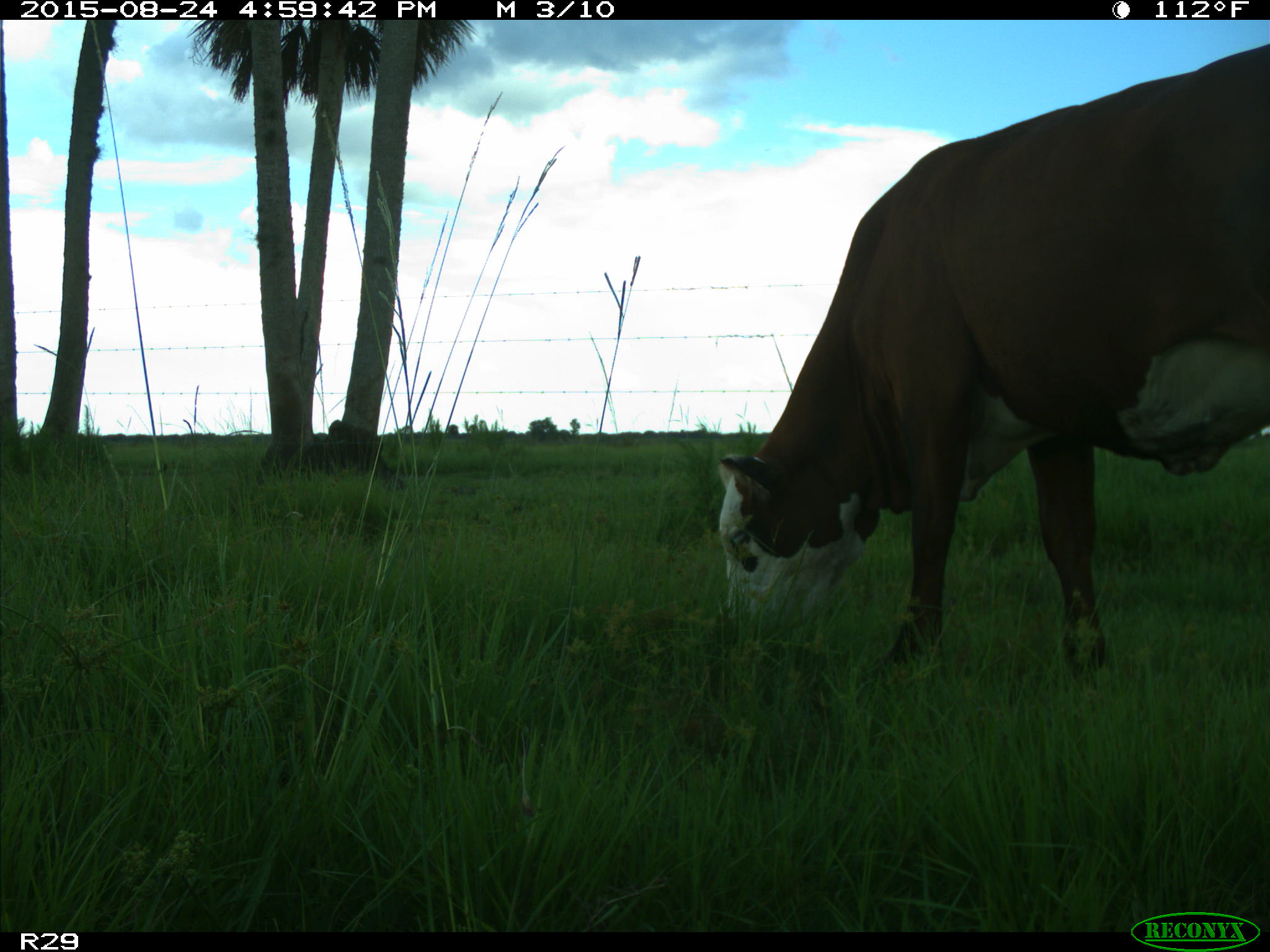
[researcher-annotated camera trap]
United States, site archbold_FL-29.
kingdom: Animalia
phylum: Chordata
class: Mammalia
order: Artiodactyla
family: Bovidae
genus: Bos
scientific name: Bos taurus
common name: domestic cow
Bos taurus (domestic cow).